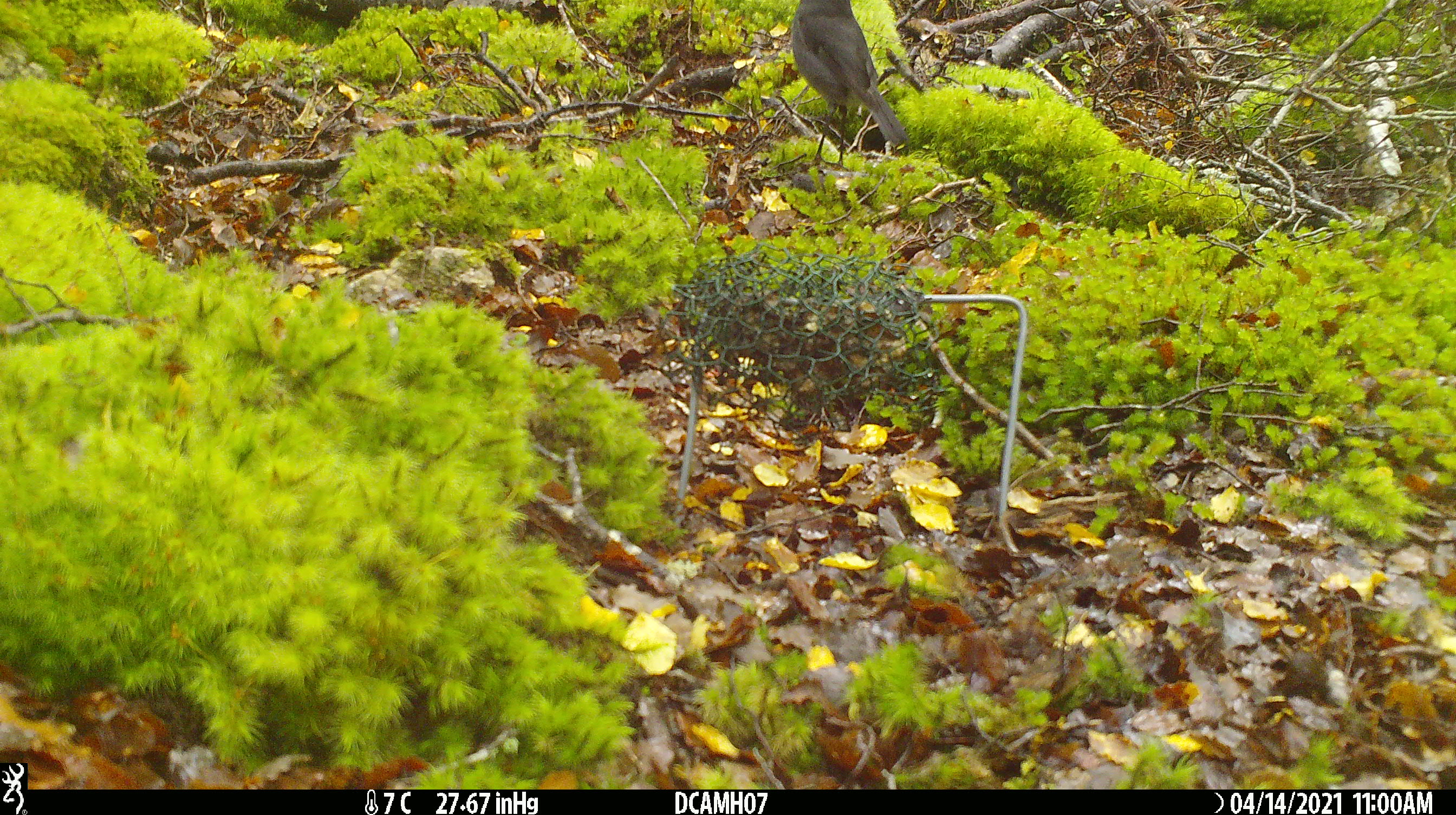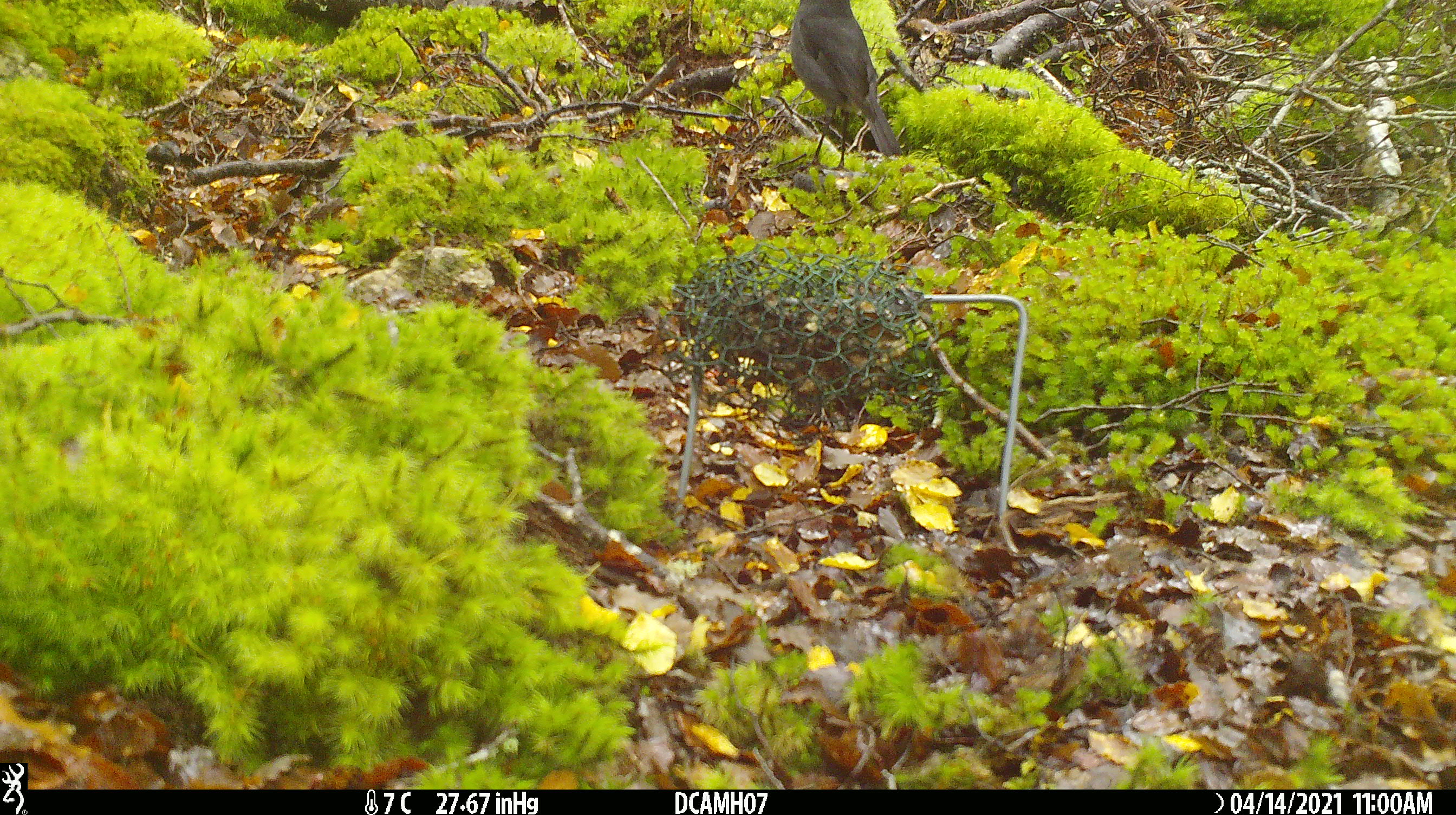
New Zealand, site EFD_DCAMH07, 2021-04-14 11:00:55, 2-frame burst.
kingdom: Animalia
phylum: Chordata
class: Aves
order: Passeriformes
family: Petroicidae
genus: Petroica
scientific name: Petroica australis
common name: new zealand robin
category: robin